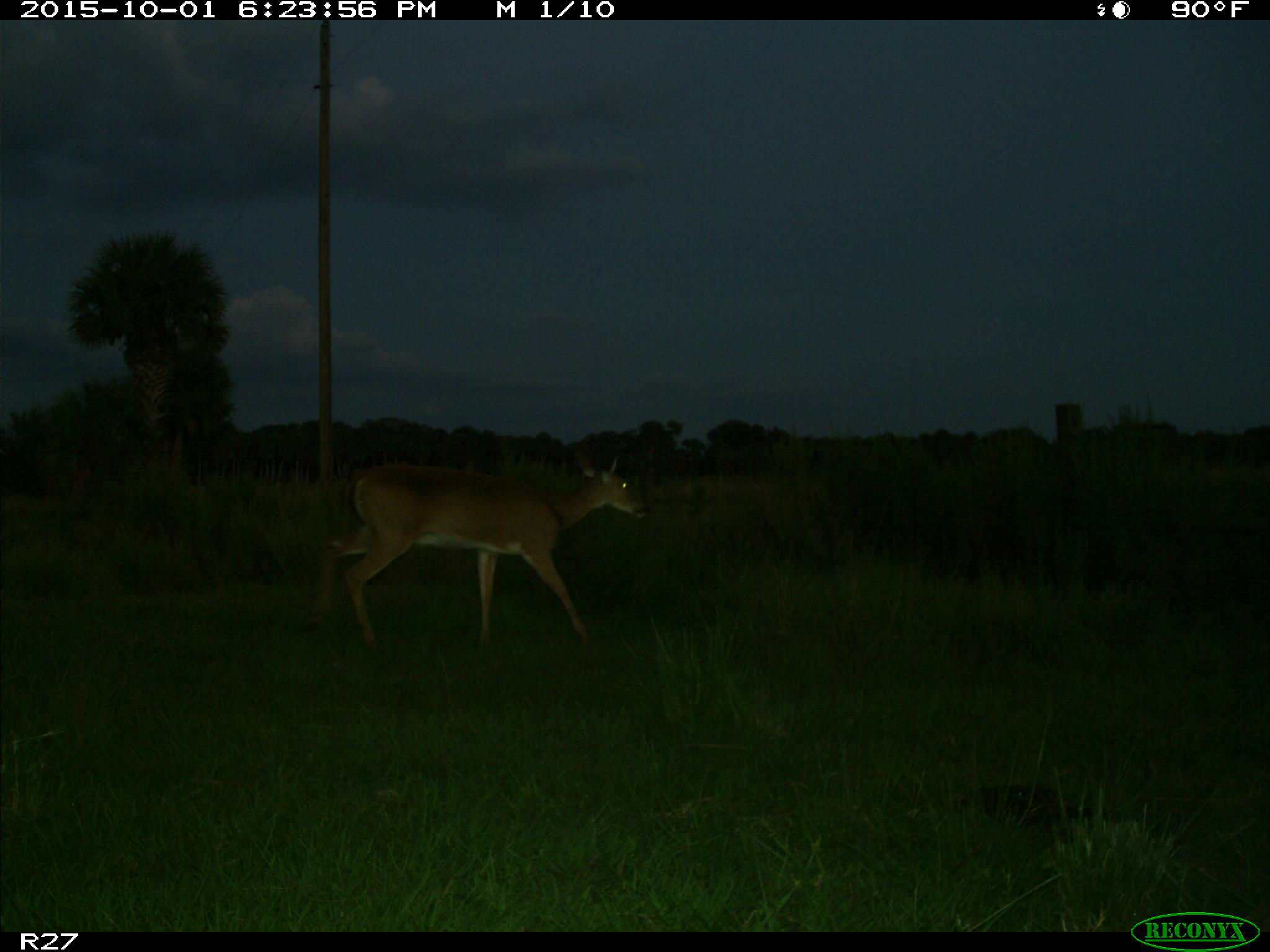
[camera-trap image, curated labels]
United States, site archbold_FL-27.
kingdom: Animalia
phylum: Chordata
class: Mammalia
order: Artiodactyla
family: Cervidae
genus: Odocoileus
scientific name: Odocoileus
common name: deer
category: unidentified deer